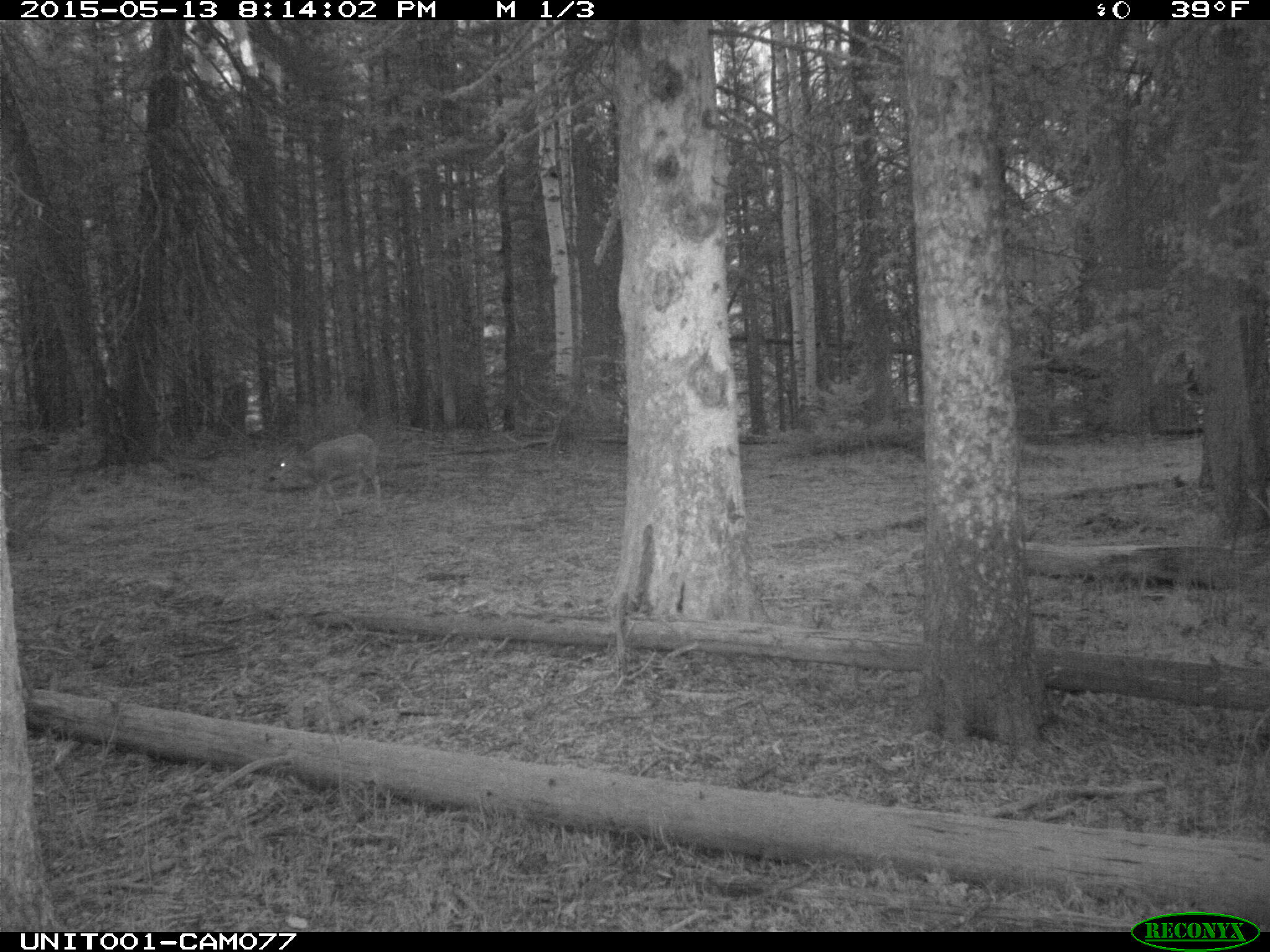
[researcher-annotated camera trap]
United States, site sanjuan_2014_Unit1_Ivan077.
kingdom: Animalia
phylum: Chordata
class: Mammalia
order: Artiodactyla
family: Cervidae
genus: Odocoileus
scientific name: Odocoileus hemionus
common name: mule deer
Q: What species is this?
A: Odocoileus hemionus (mule deer).